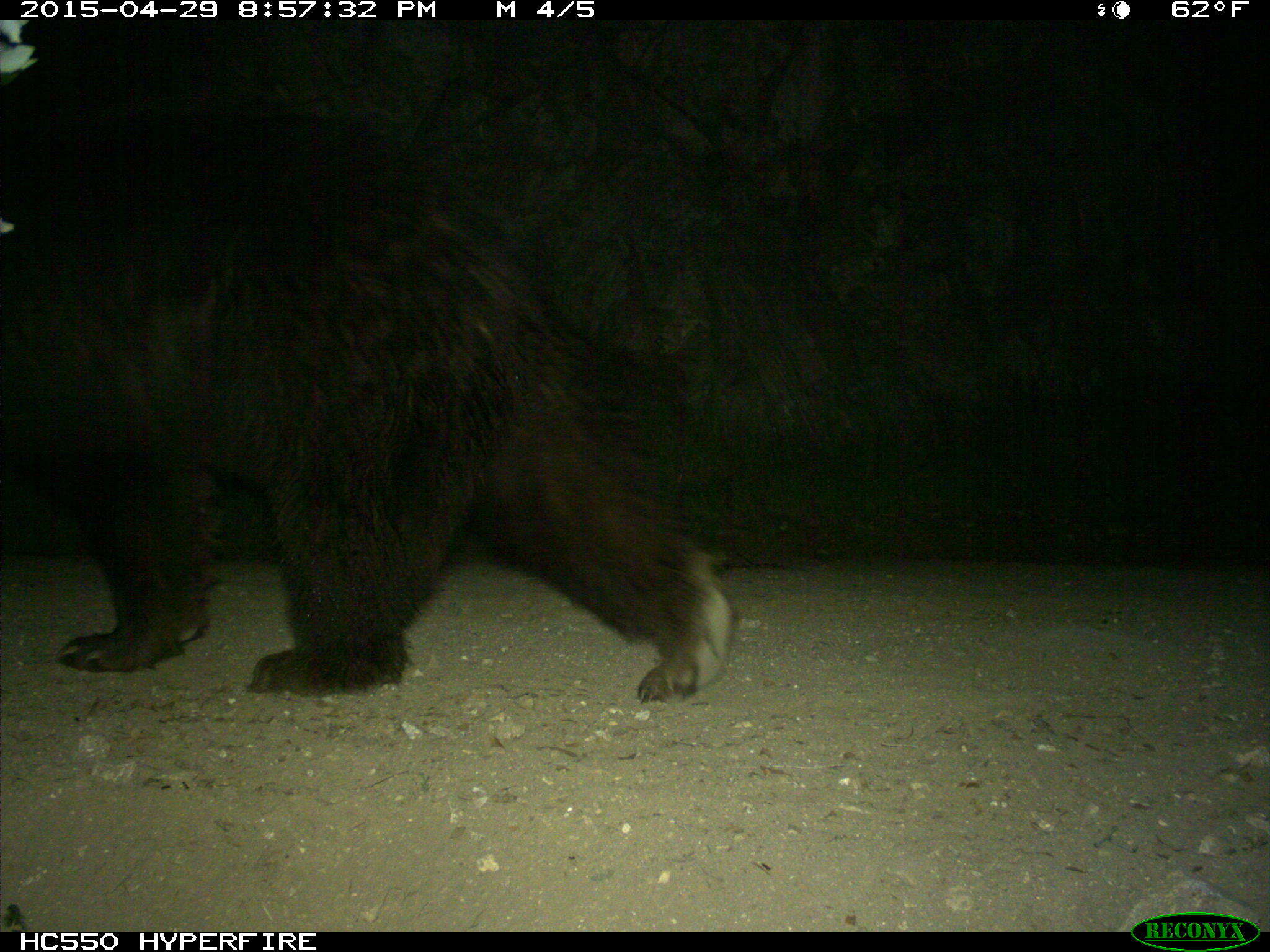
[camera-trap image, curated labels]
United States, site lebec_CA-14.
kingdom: Animalia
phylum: Chordata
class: Mammalia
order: Carnivora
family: Ursidae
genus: Ursus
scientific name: Ursus americanus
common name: american black bear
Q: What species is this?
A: Ursus americanus (american black bear).